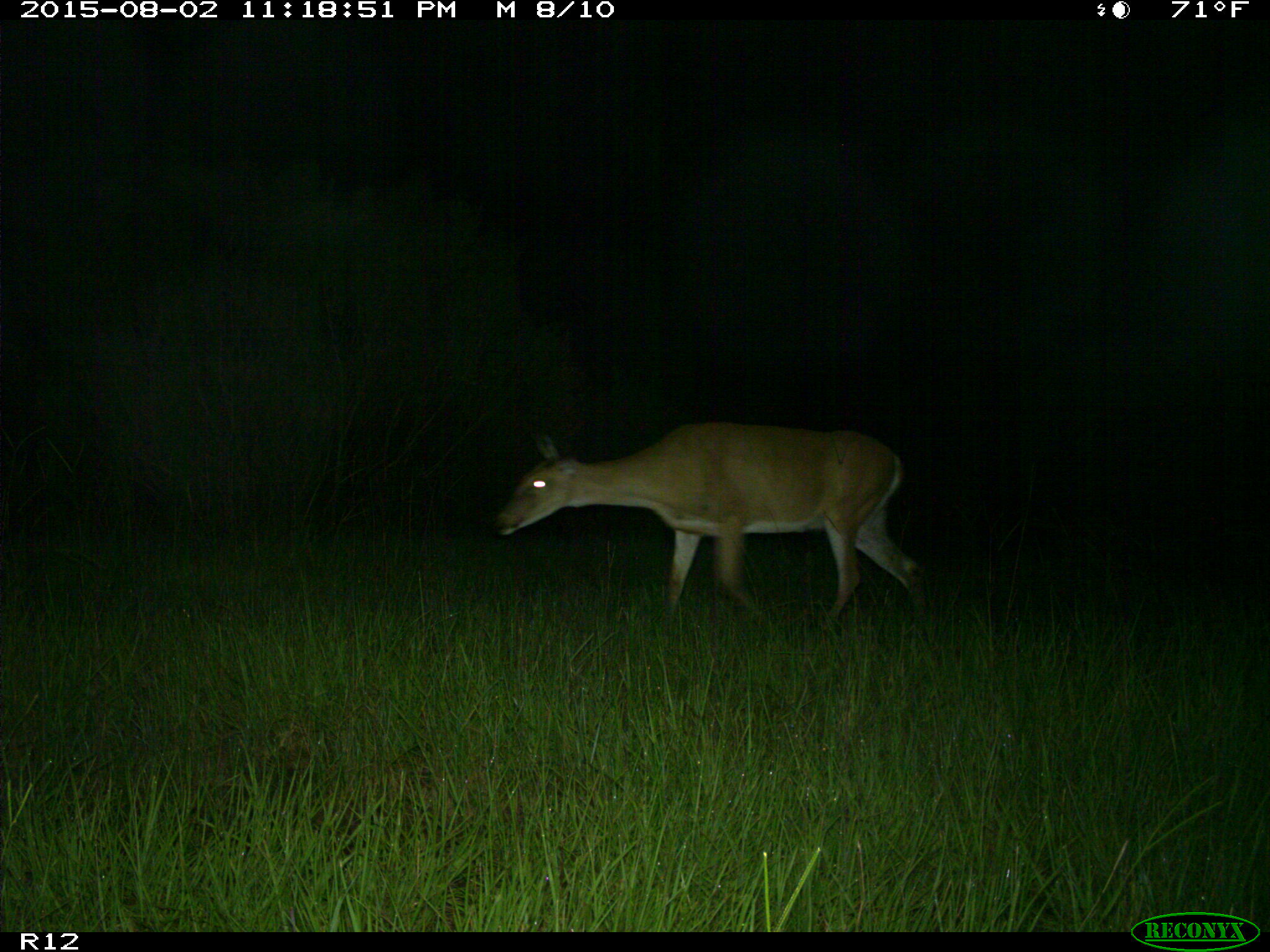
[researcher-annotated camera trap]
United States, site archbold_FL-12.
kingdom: Animalia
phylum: Chordata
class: Mammalia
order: Artiodactyla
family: Cervidae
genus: Odocoileus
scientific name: Odocoileus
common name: deer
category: unidentified deer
Unidentified deer (deer) (Odocoileus).